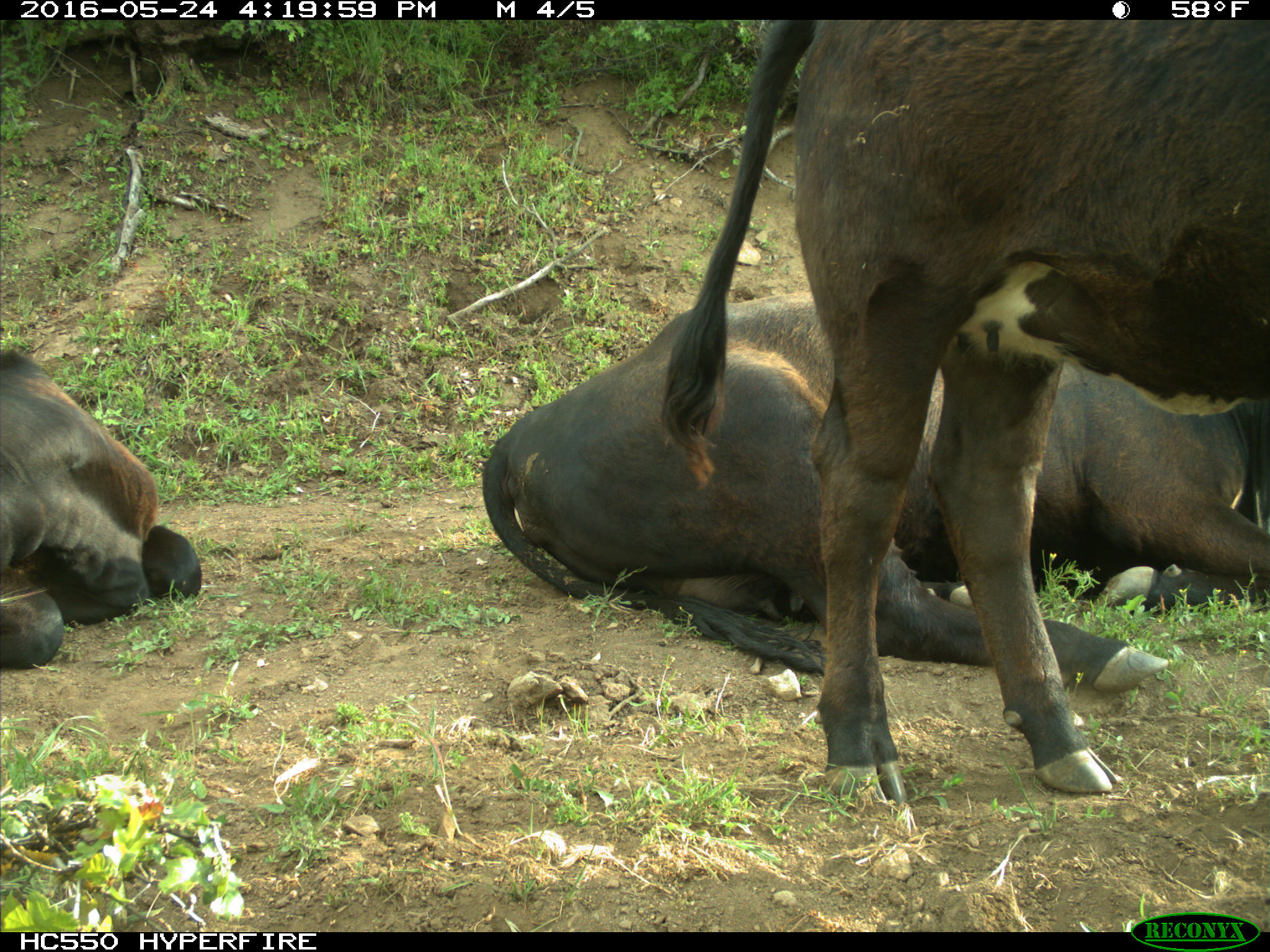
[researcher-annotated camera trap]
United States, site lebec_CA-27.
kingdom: Animalia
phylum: Chordata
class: Mammalia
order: Artiodactyla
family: Bovidae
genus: Bos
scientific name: Bos taurus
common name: domestic cow